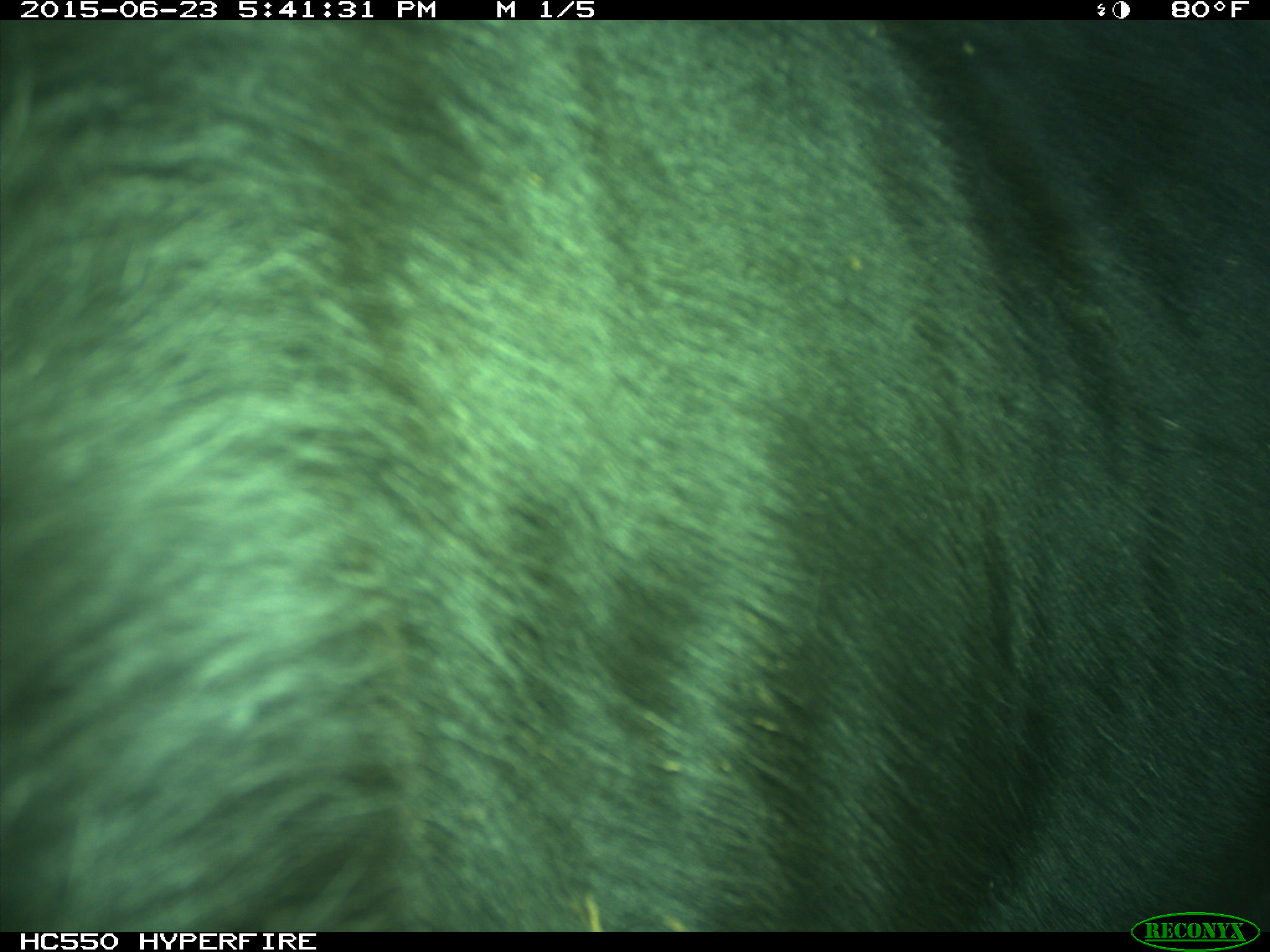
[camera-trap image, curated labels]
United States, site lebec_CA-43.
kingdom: Animalia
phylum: Chordata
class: Mammalia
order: Artiodactyla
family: Bovidae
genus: Bos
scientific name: Bos taurus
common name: domestic cow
Bos taurus (domestic cow).